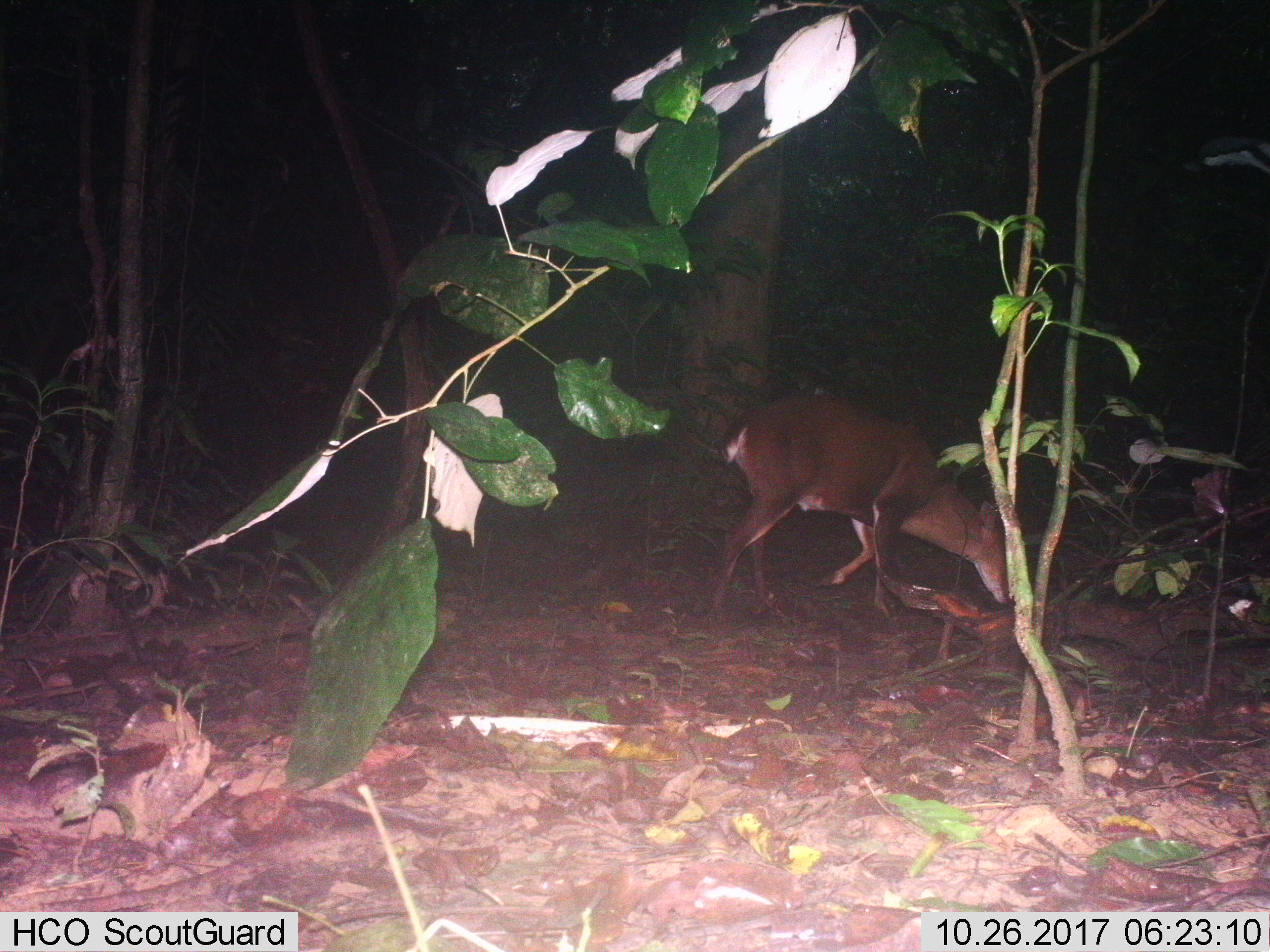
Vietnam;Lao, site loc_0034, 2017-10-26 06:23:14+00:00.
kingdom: Animalia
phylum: Chordata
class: Mammalia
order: Artiodactyla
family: Cervidae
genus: Muntiacus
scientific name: Muntiacus vuquangensis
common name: large-antlered muntjac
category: large antlered muntjac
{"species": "large antlered muntjac (large-antlered muntjac) (Muntiacus vuquangensis)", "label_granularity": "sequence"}